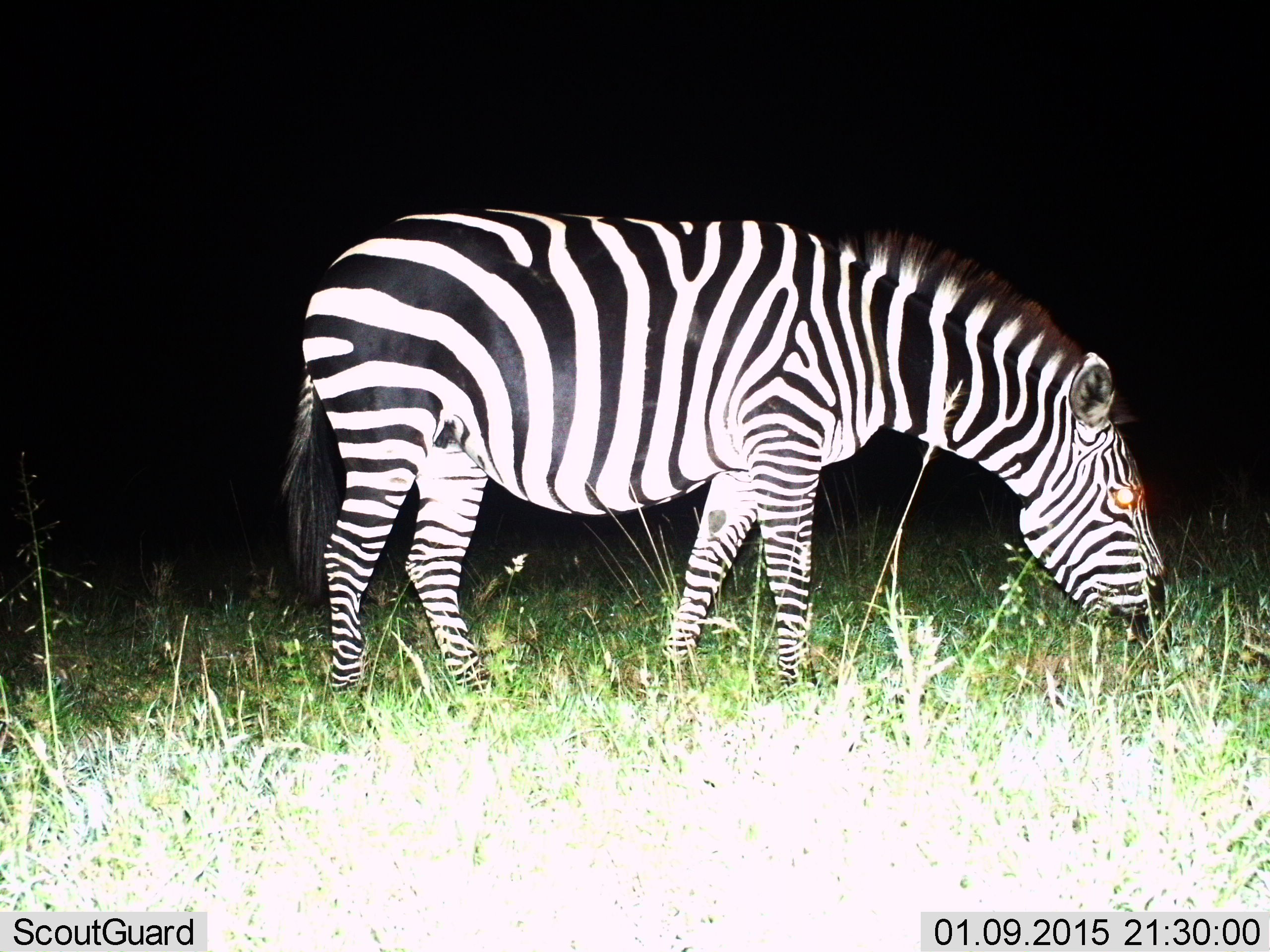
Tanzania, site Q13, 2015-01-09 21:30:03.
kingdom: Animalia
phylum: Chordata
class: Mammalia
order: Perissodactyla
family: Equidae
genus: Equus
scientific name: Equus quagga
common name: plains zebra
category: zebra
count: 1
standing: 20%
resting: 0%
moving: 0%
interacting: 0%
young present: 0%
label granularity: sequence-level